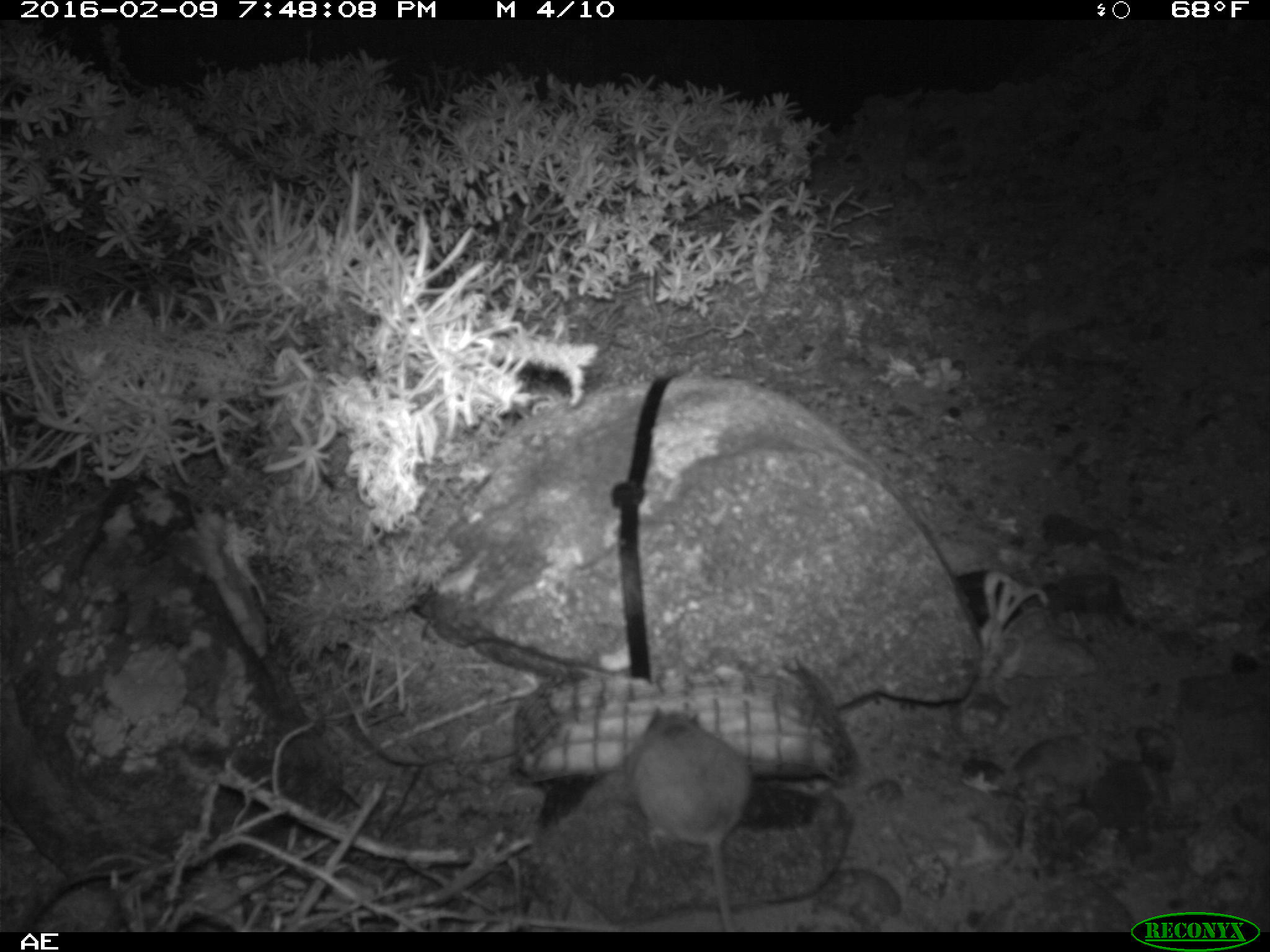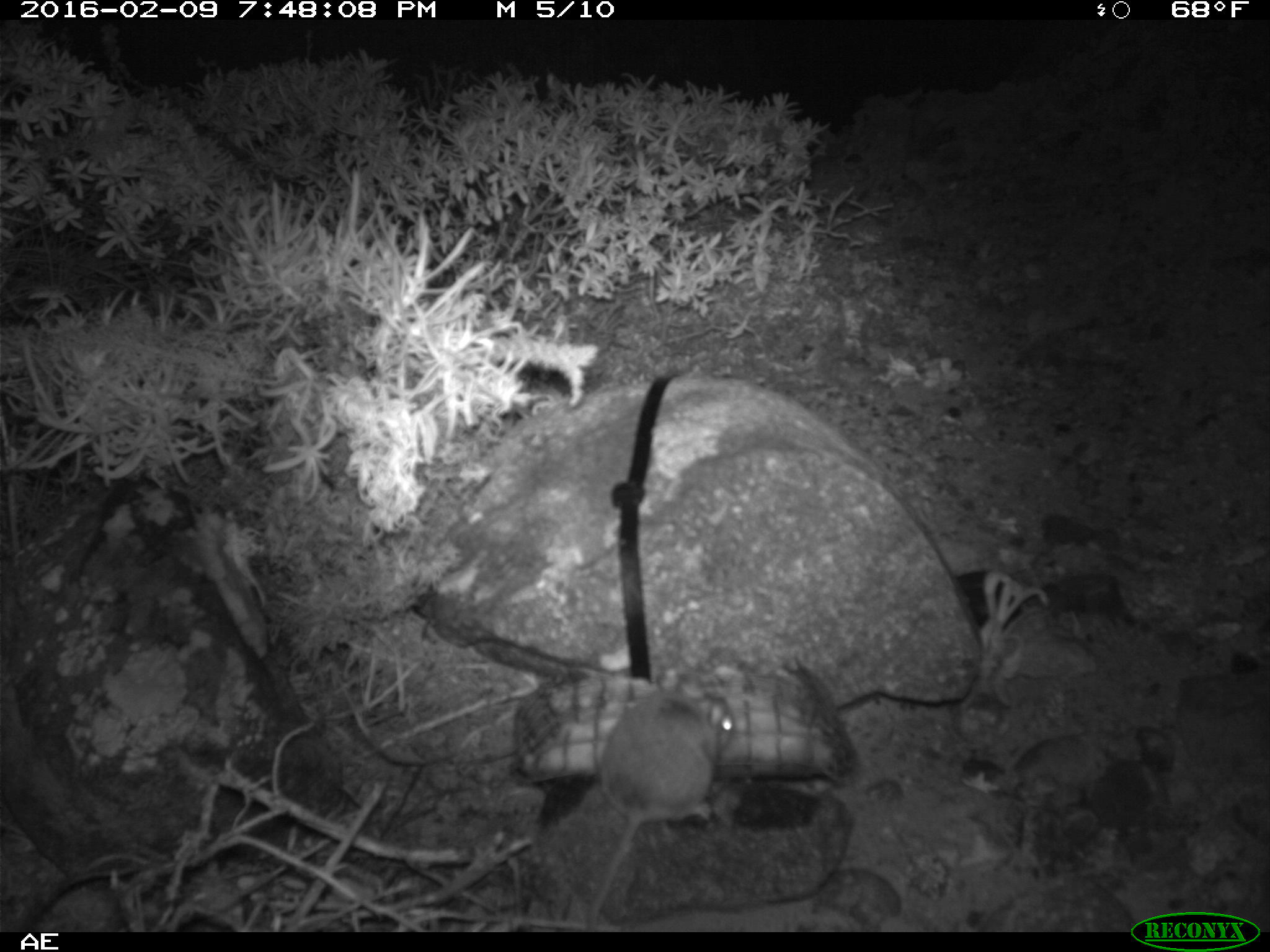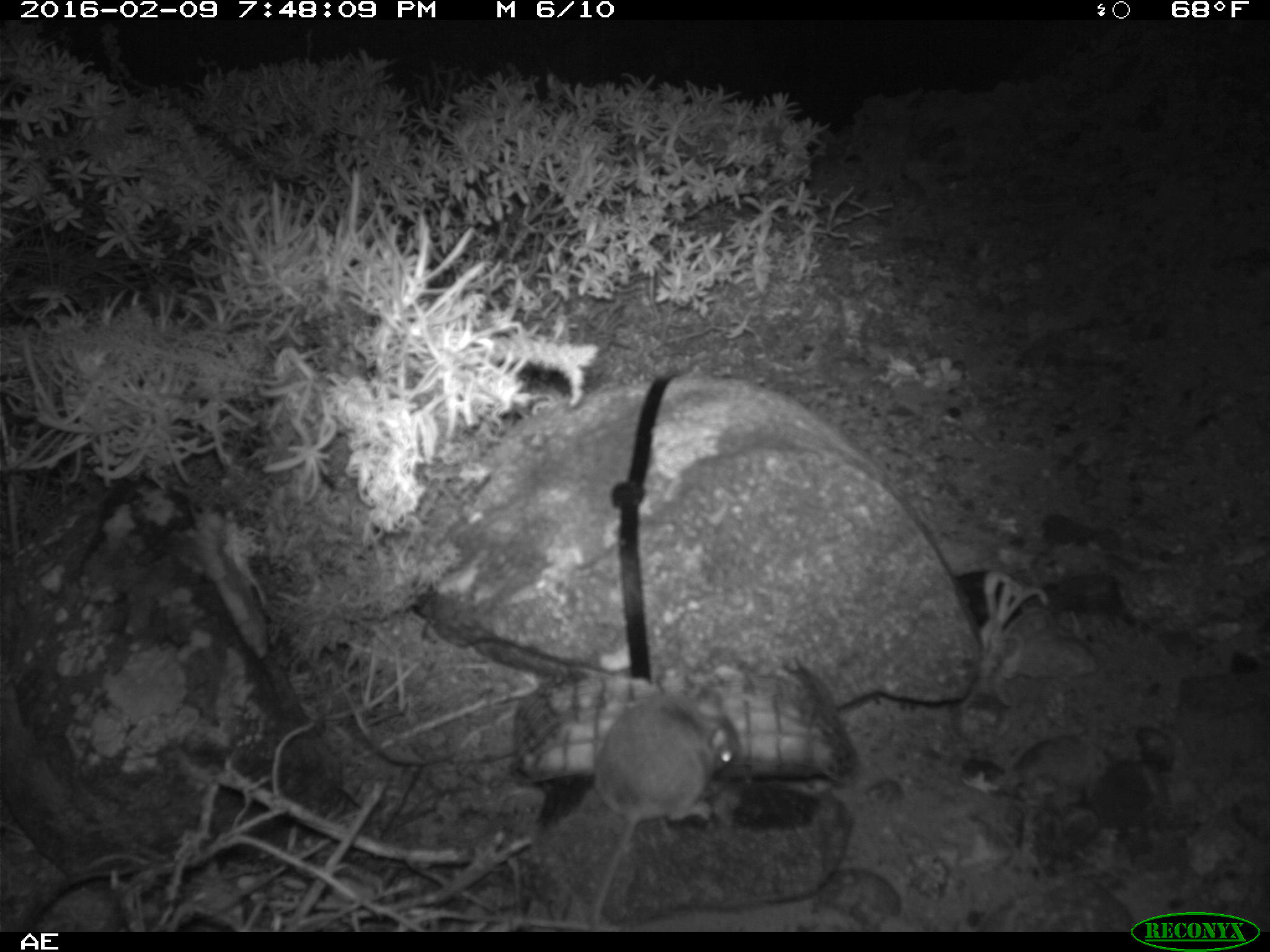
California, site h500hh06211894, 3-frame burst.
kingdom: Animalia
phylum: Chordata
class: Mammalia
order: Rodentia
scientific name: Rodentia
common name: rodent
Rodent (Rodentia).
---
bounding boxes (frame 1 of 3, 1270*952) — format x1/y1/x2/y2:
rodent: 624/702/750/933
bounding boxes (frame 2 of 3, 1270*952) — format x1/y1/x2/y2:
rodent: 582/671/736/932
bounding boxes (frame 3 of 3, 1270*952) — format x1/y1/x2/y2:
rodent: 589/686/742/932